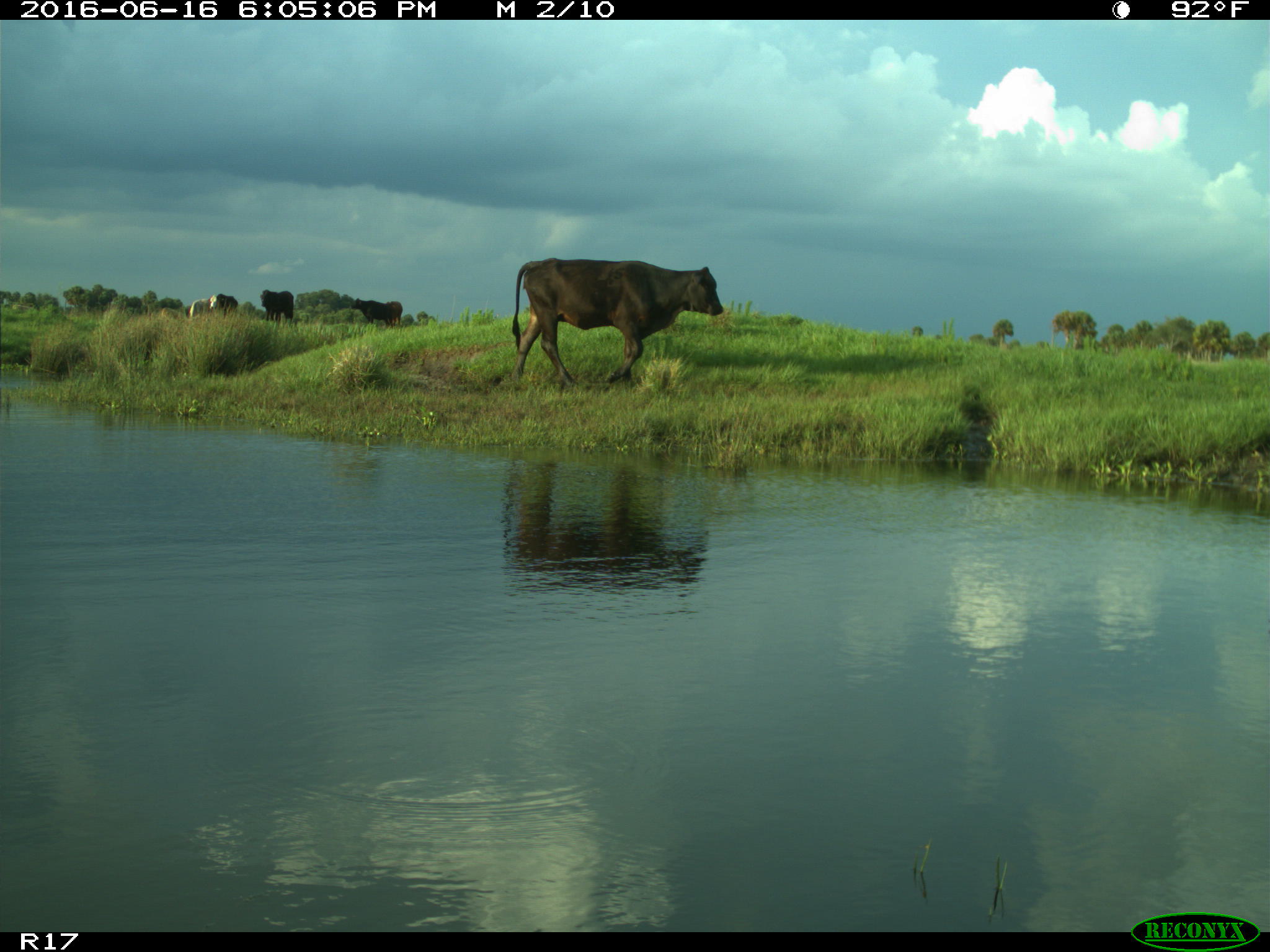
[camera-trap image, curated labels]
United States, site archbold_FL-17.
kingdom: Animalia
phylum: Chordata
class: Mammalia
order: Artiodactyla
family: Bovidae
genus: Bos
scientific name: Bos taurus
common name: domestic cow